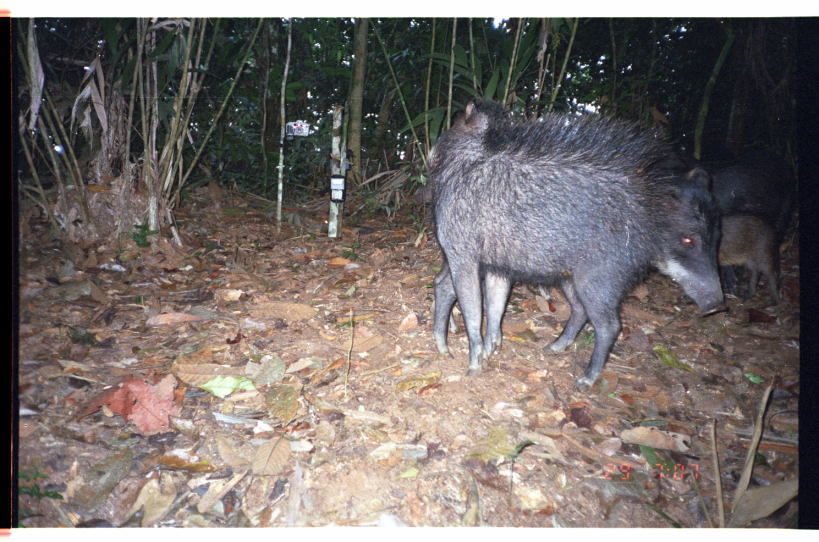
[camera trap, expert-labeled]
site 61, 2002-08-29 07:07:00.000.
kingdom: Animalia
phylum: Chordata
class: Mammalia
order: Artiodactyla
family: Tayassuidae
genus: Tayassu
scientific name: Tayassu pecari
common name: white-lipped peccary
Tayassu pecari (white-lipped peccary).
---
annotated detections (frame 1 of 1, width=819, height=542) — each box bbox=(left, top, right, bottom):
tayassu pecari: bbox=(424, 102, 678, 388); bbox=(435, 167, 729, 359); bbox=(688, 147, 798, 293); bbox=(719, 212, 784, 308)